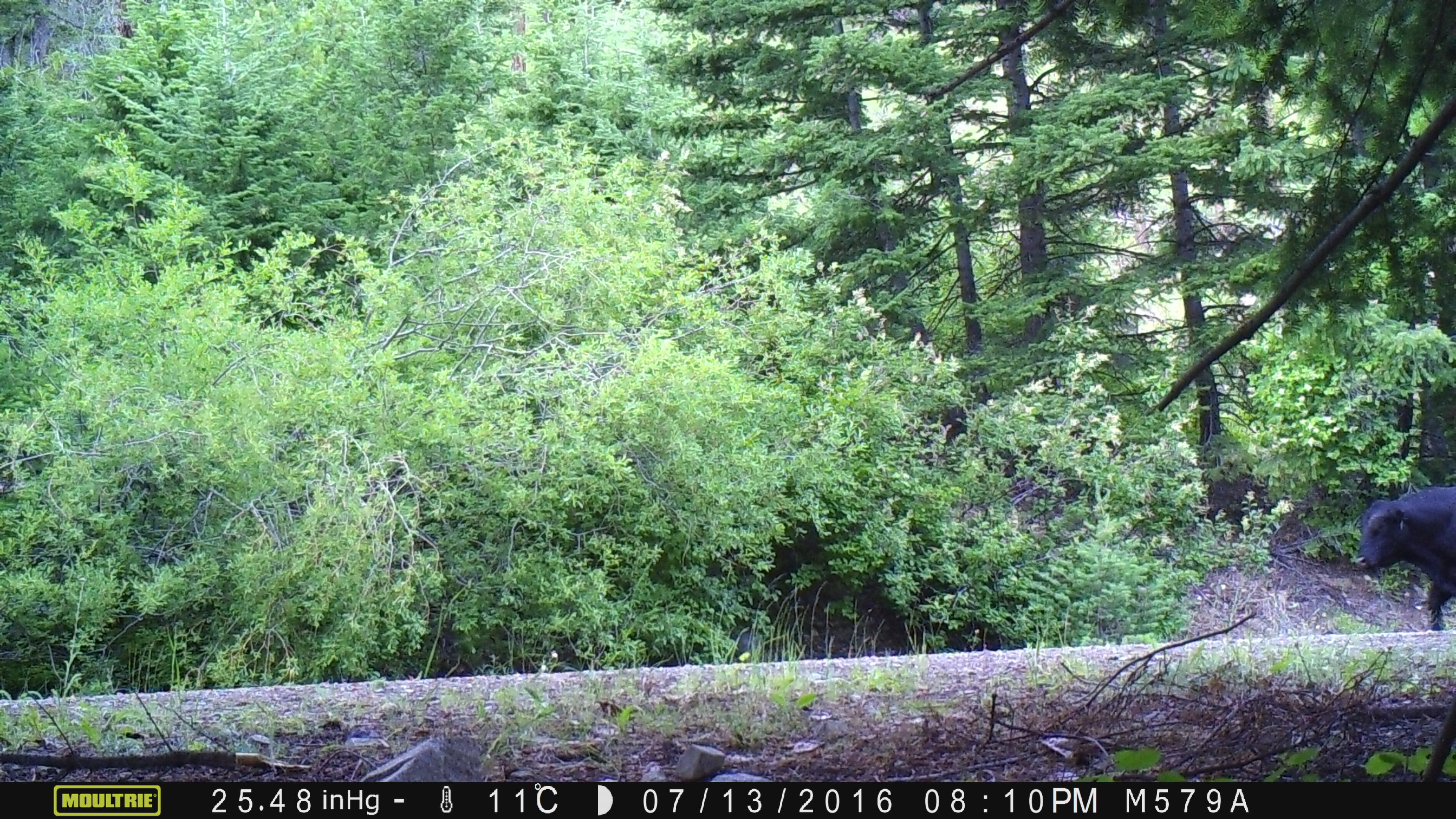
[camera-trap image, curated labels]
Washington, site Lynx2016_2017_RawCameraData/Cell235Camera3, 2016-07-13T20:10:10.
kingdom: Animalia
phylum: Chordata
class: Mammalia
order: Artiodactyla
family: Bovidae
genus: Bos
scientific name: Bos taurus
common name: domestic cattle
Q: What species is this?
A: Domestic cattle (Bos taurus).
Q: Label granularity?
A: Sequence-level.